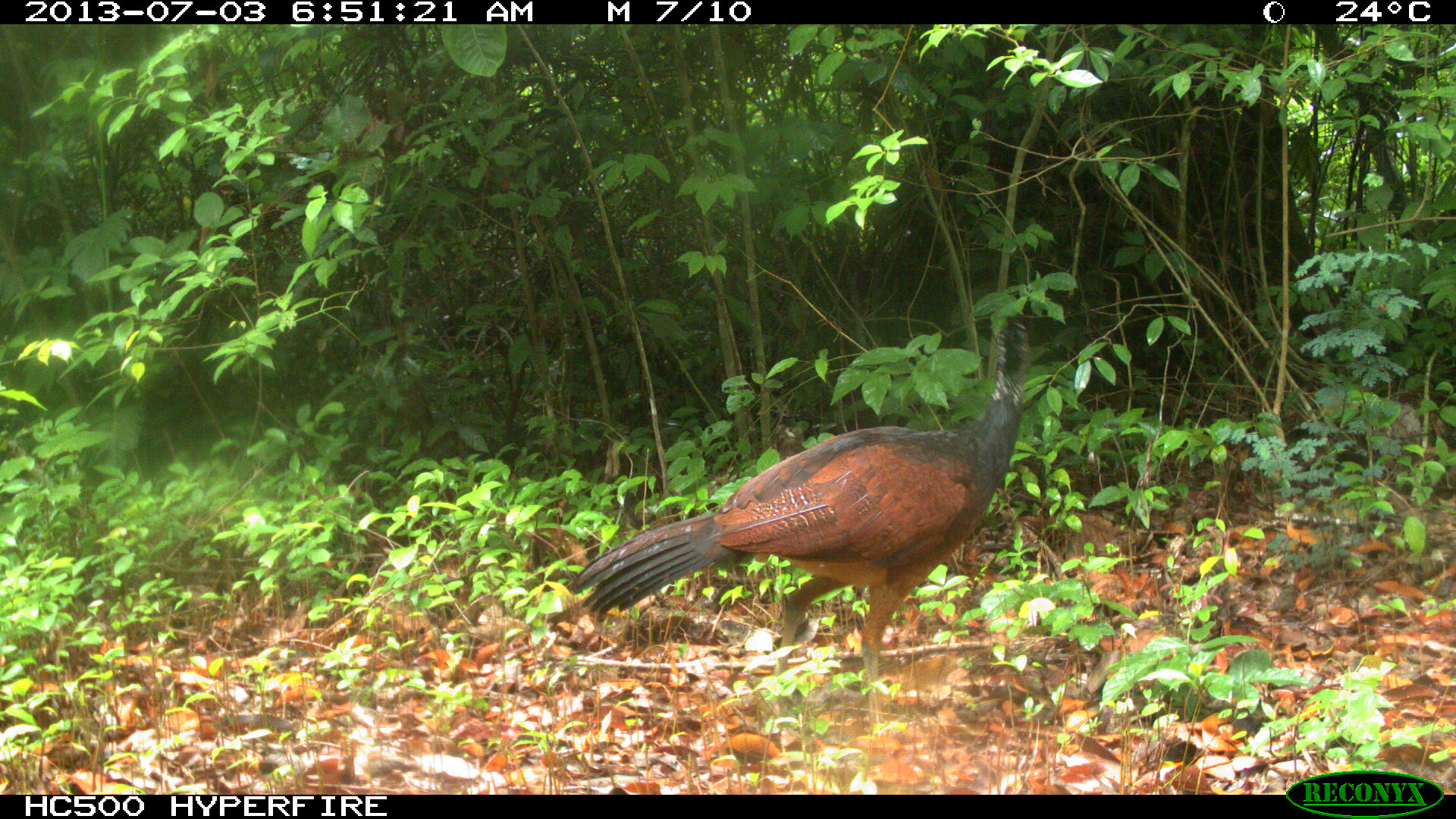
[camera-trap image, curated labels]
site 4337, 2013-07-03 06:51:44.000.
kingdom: Animalia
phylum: Chordata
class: Aves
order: Galliformes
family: Cracidae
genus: Crax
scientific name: Crax rubra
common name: great curassow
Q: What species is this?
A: Crax rubra (great curassow).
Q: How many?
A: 1.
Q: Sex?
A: Female.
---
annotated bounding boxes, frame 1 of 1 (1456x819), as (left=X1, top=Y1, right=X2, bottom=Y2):
crax rubra: (left=566, top=315, right=1027, bottom=716)